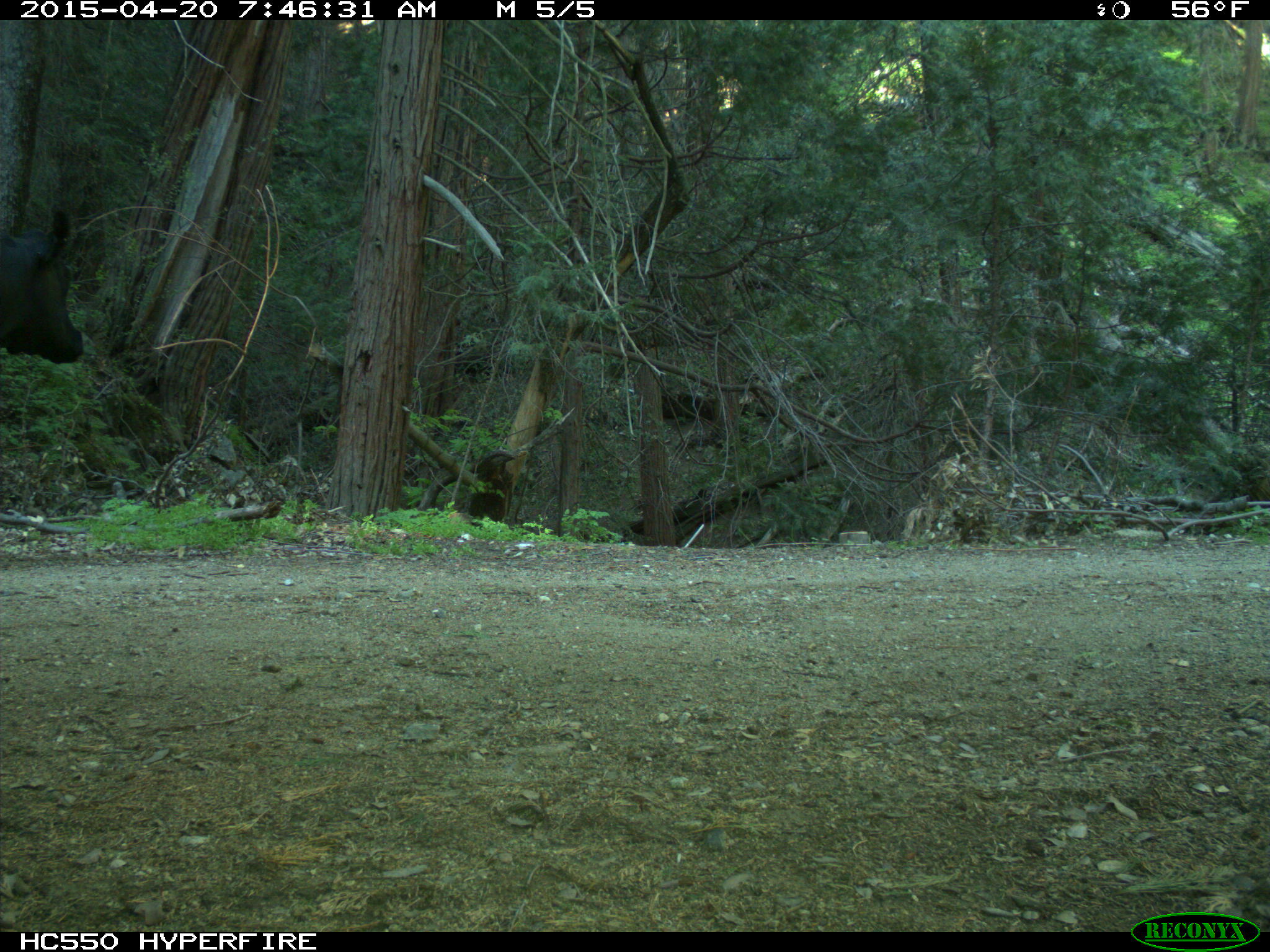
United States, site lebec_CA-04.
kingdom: Animalia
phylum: Chordata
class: Mammalia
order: Artiodactyla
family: Bovidae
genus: Bos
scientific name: Bos taurus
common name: domestic cow